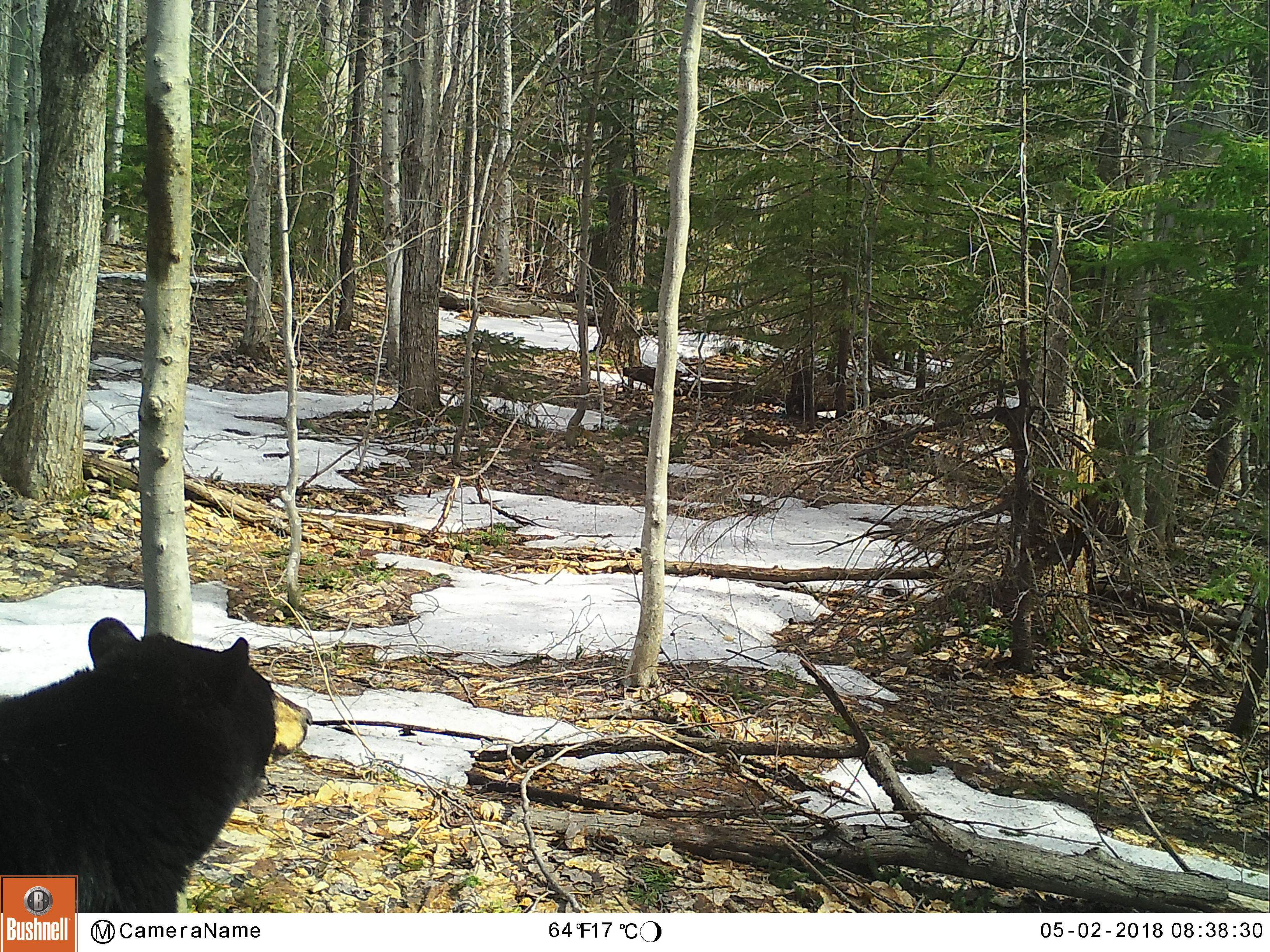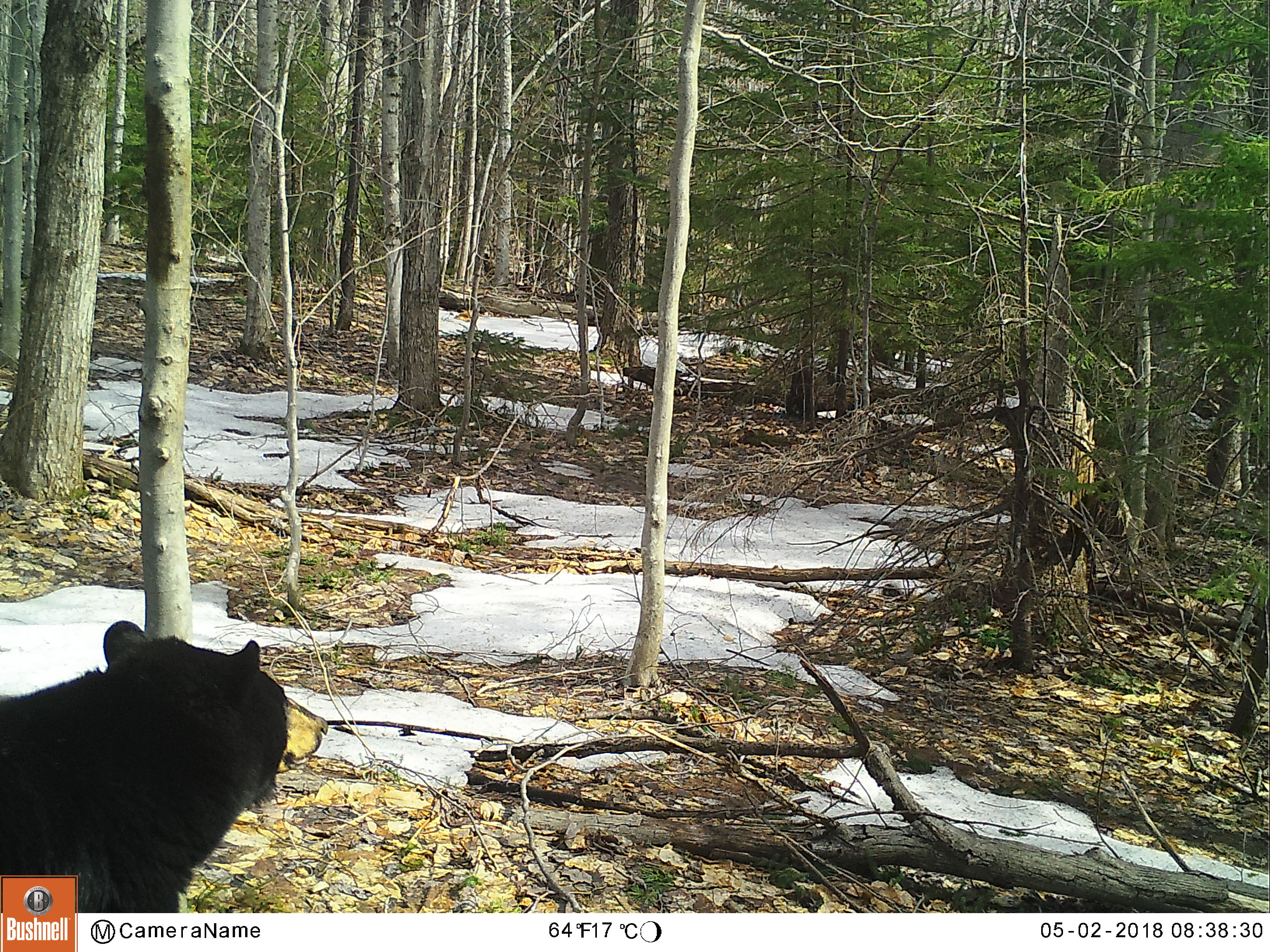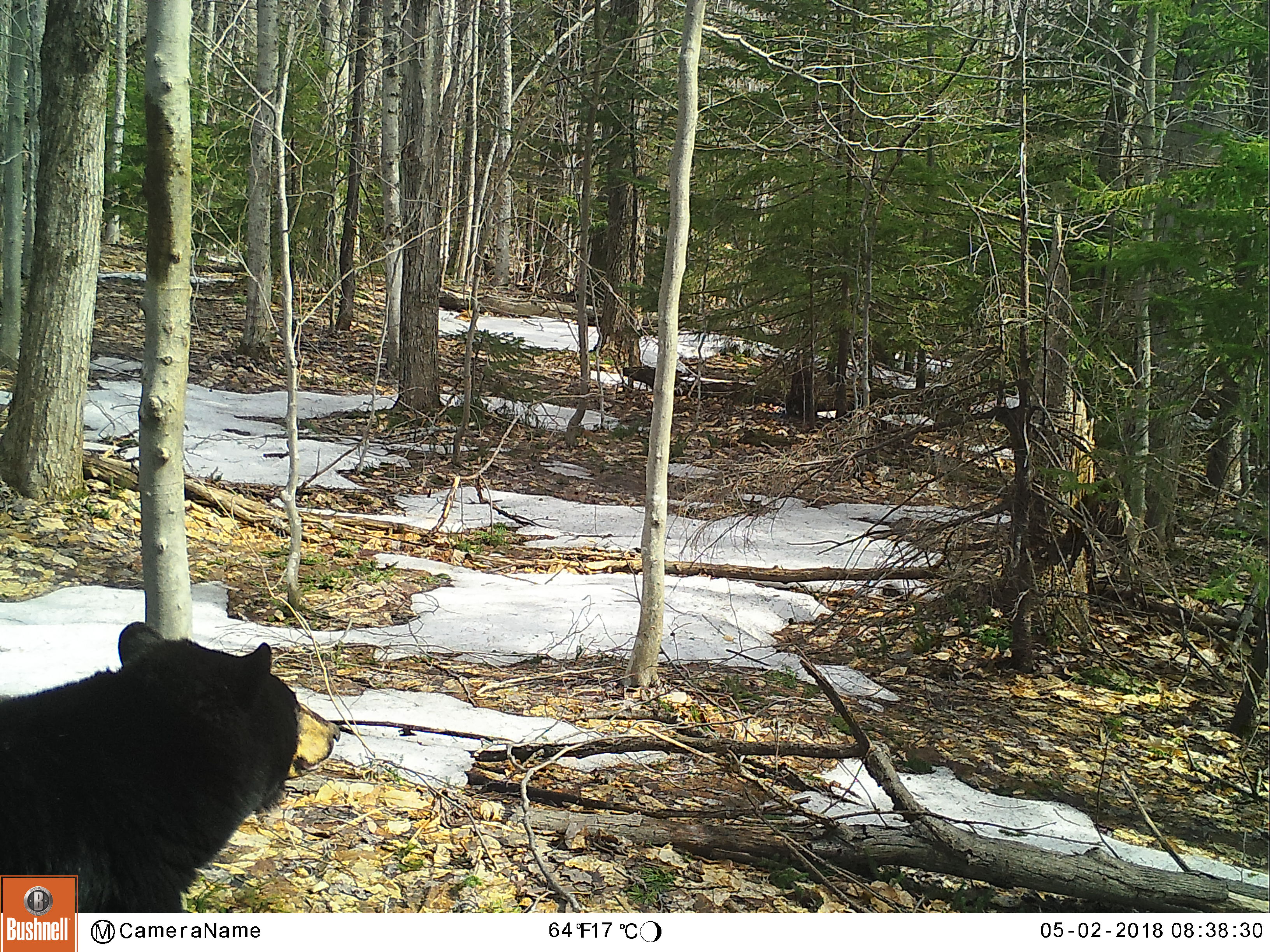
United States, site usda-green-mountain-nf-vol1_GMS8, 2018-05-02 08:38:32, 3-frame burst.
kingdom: Animalia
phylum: Chordata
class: Mammalia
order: Carnivora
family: Ursidae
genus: Ursus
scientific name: Ursus americanus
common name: black bear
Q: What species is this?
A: Black bear (Ursus americanus).